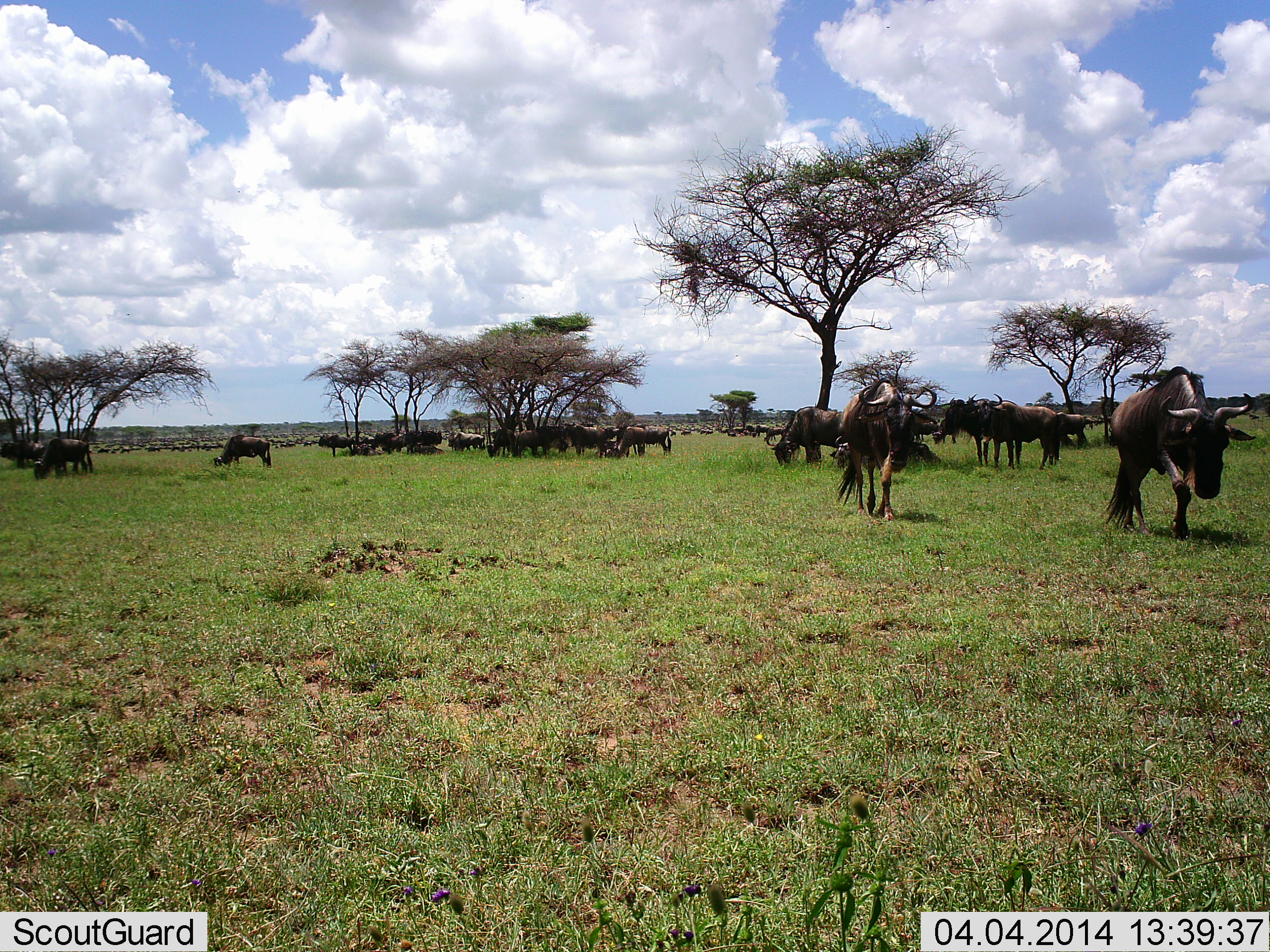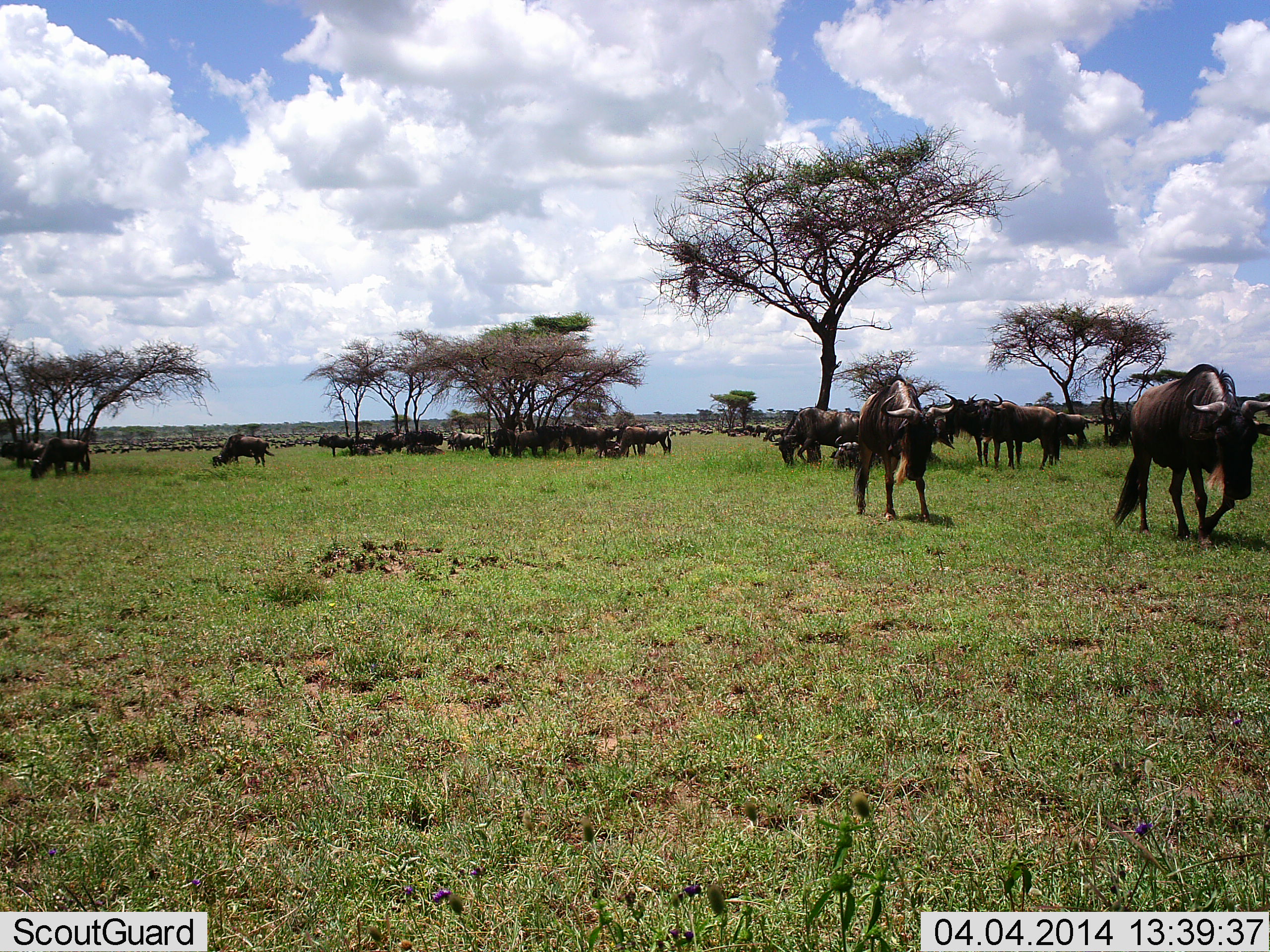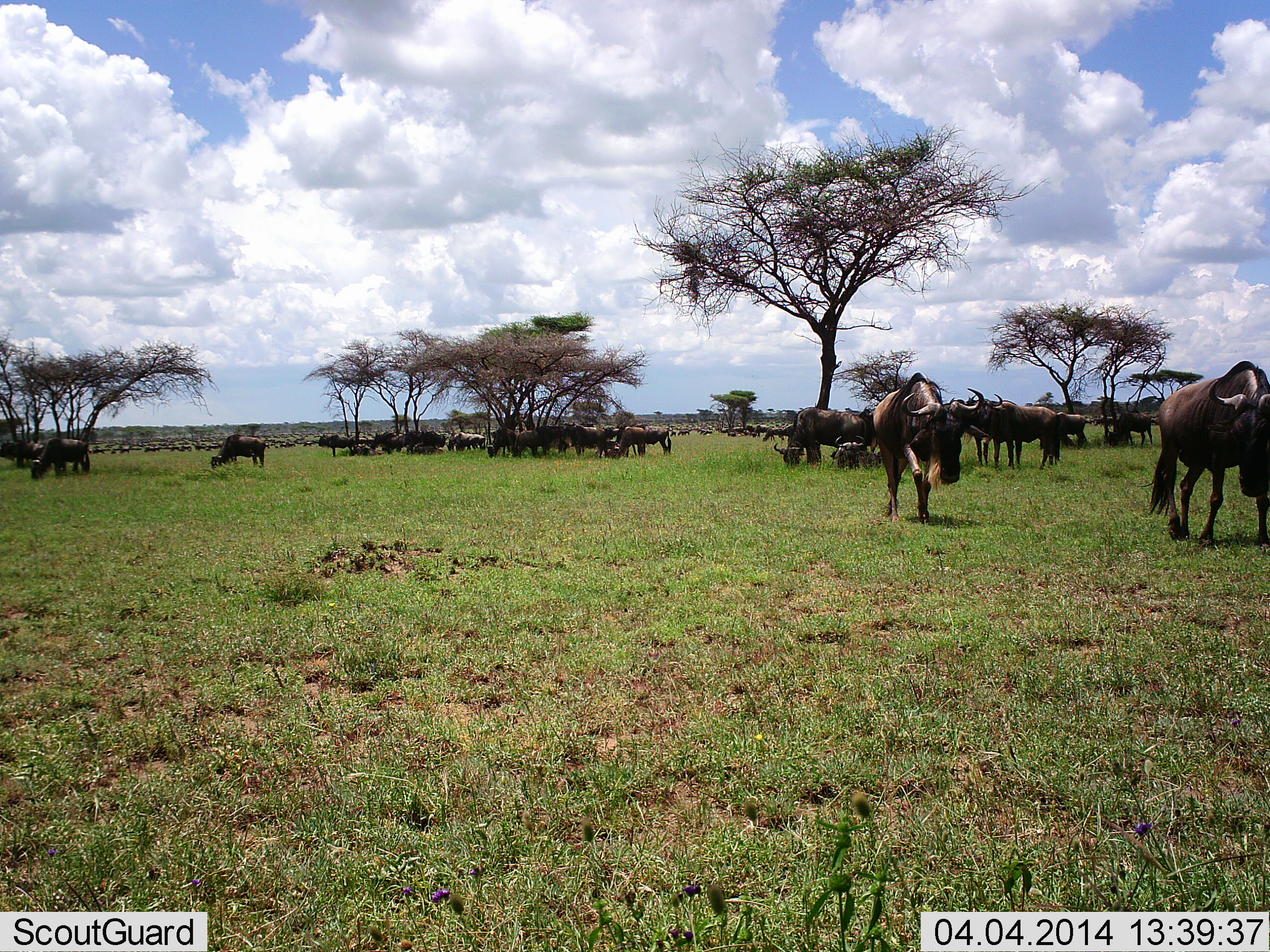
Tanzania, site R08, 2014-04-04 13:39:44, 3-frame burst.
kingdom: Animalia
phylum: Chordata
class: Mammalia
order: Artiodactyla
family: Bovidae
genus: Connochaetes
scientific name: Connochaetes taurinus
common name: blue wildebeest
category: wildebeest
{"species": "wildebeest (blue wildebeest) (Connochaetes taurinus)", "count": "11-50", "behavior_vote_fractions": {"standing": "70%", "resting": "40%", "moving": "100%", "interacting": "0%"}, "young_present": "0%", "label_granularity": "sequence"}